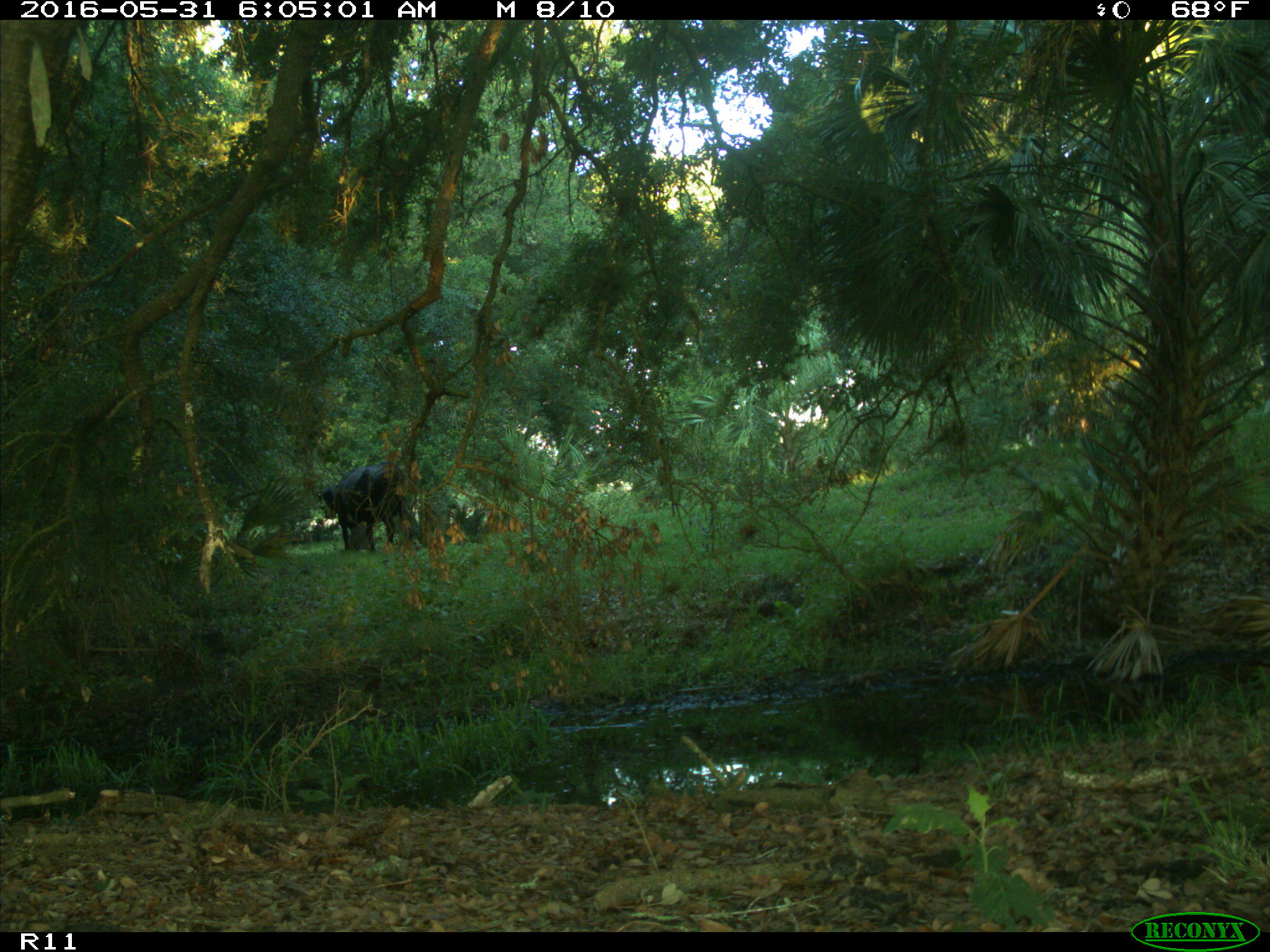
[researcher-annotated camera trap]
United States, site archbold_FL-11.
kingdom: Animalia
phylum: Chordata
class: Mammalia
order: Artiodactyla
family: Bovidae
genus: Bos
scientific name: Bos taurus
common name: domestic cow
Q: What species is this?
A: Bos taurus (domestic cow).